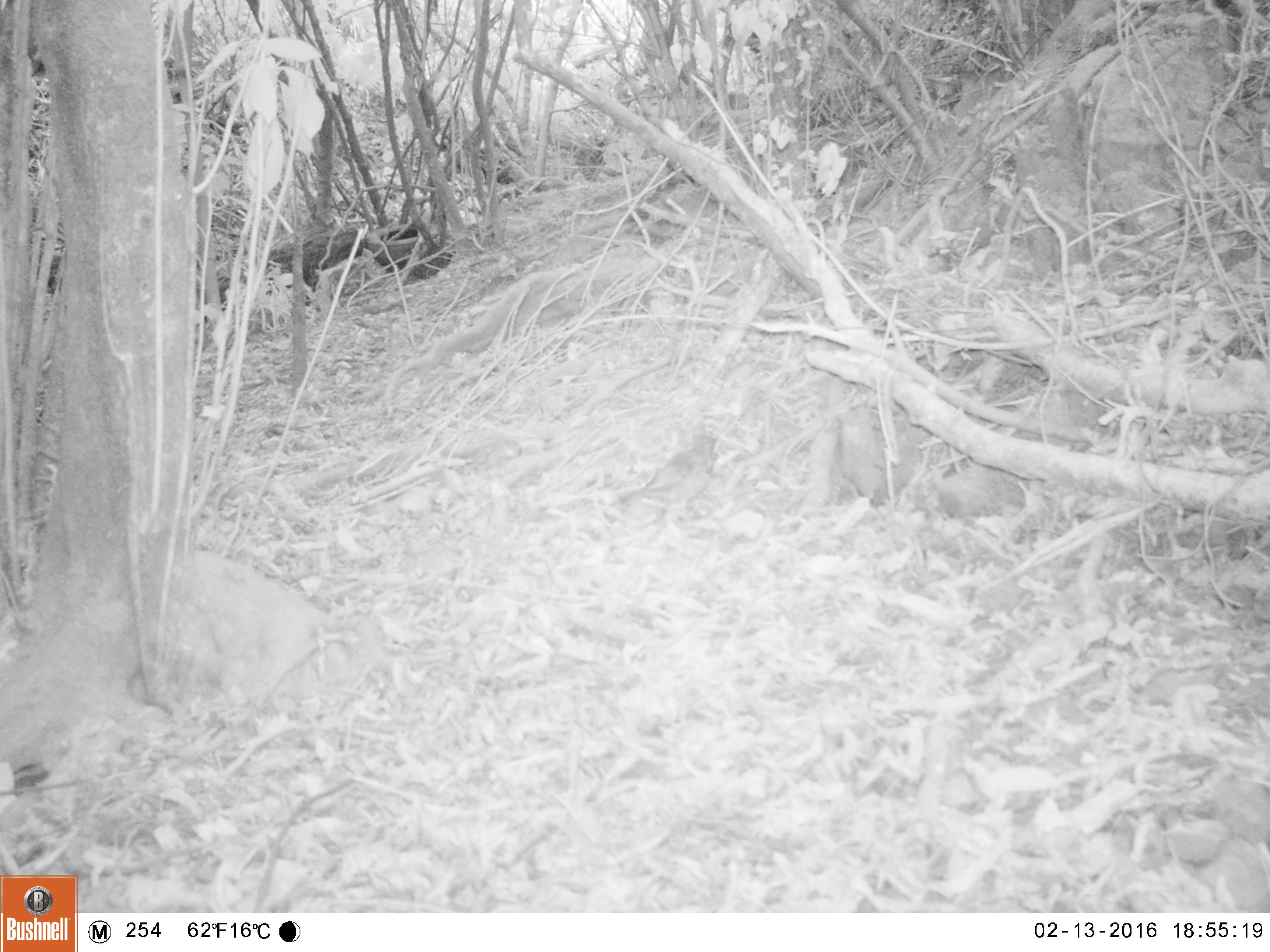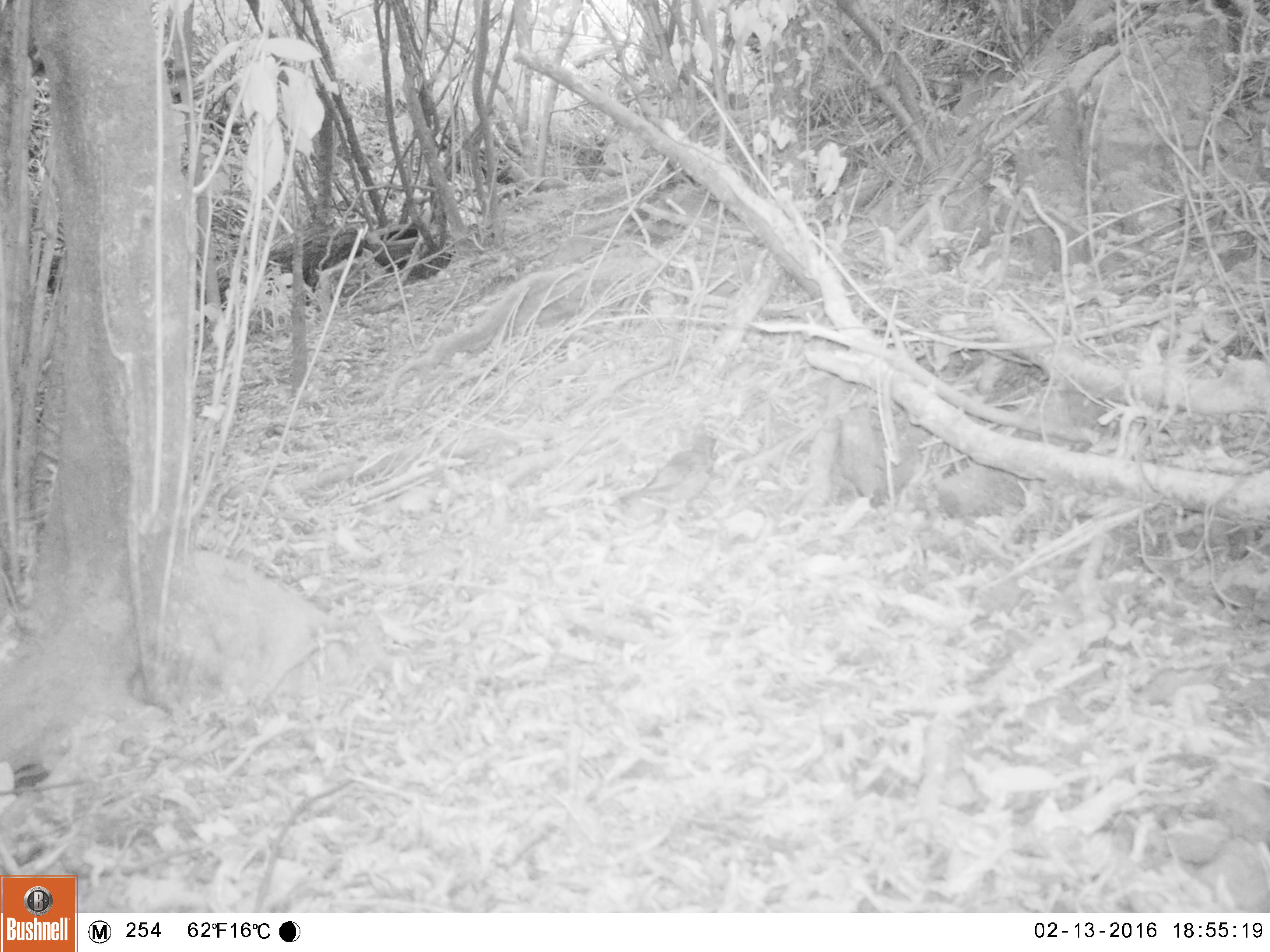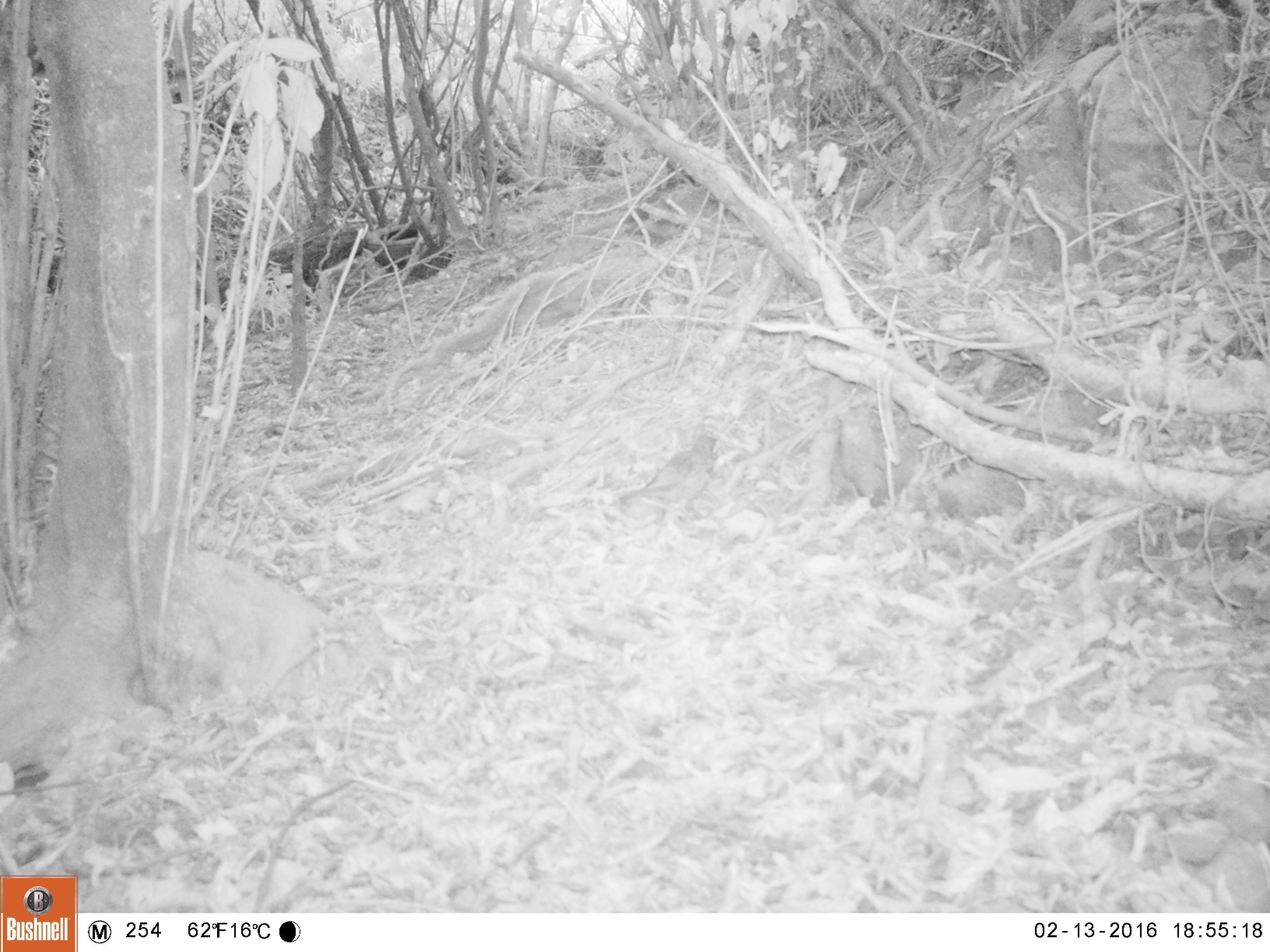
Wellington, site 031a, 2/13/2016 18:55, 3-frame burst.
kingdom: Animalia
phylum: Chordata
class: Aves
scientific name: Aves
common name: bird